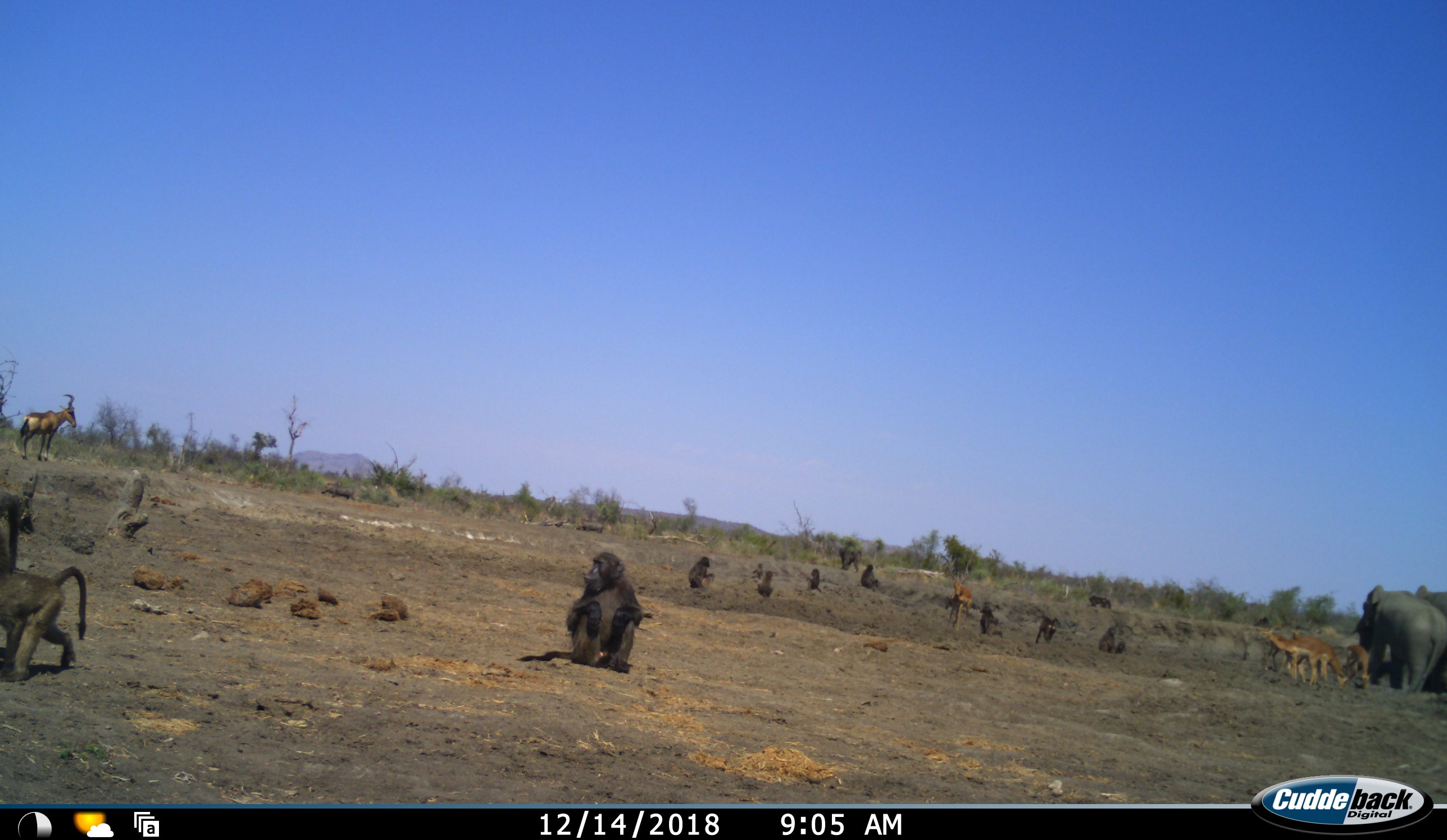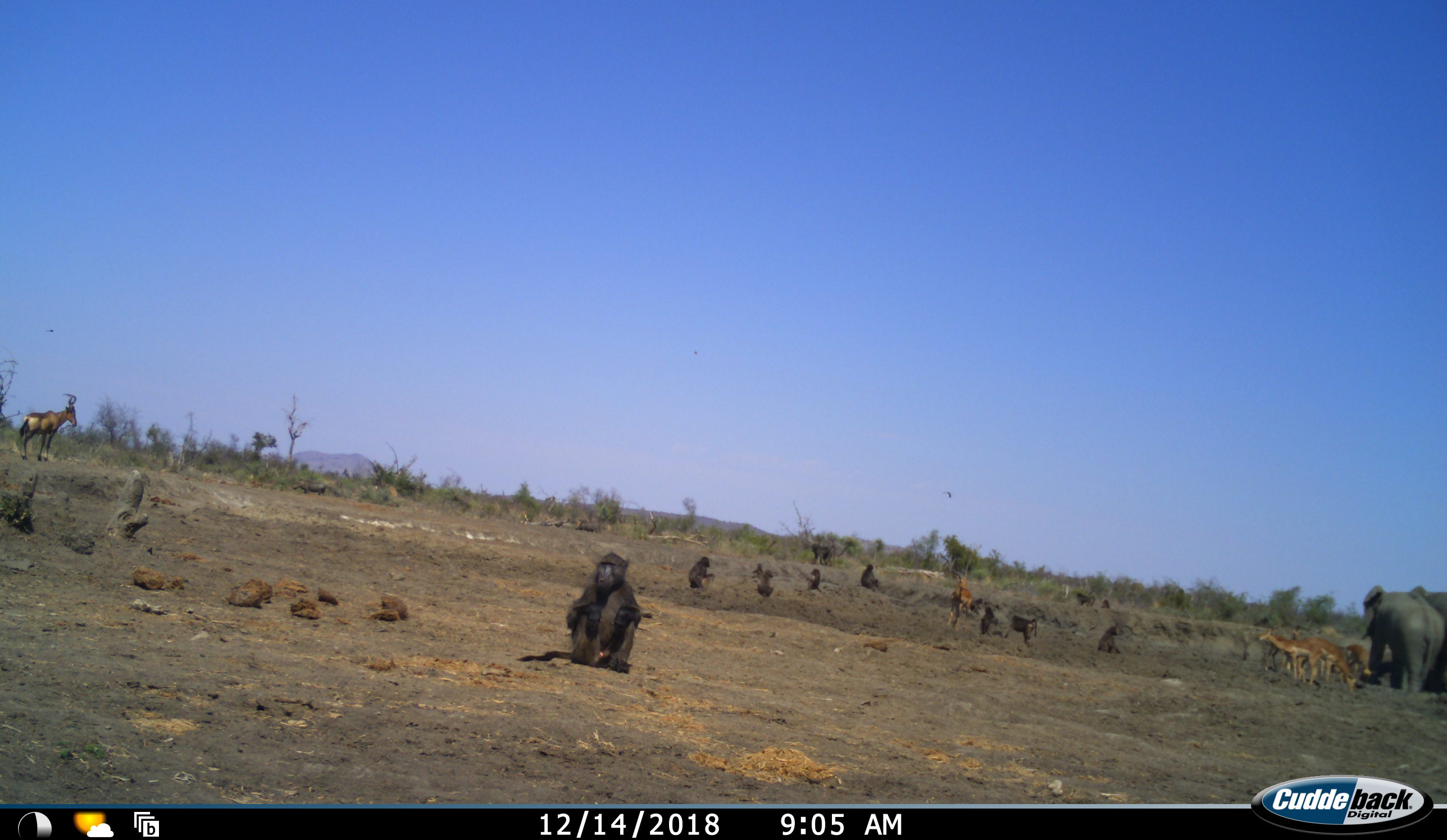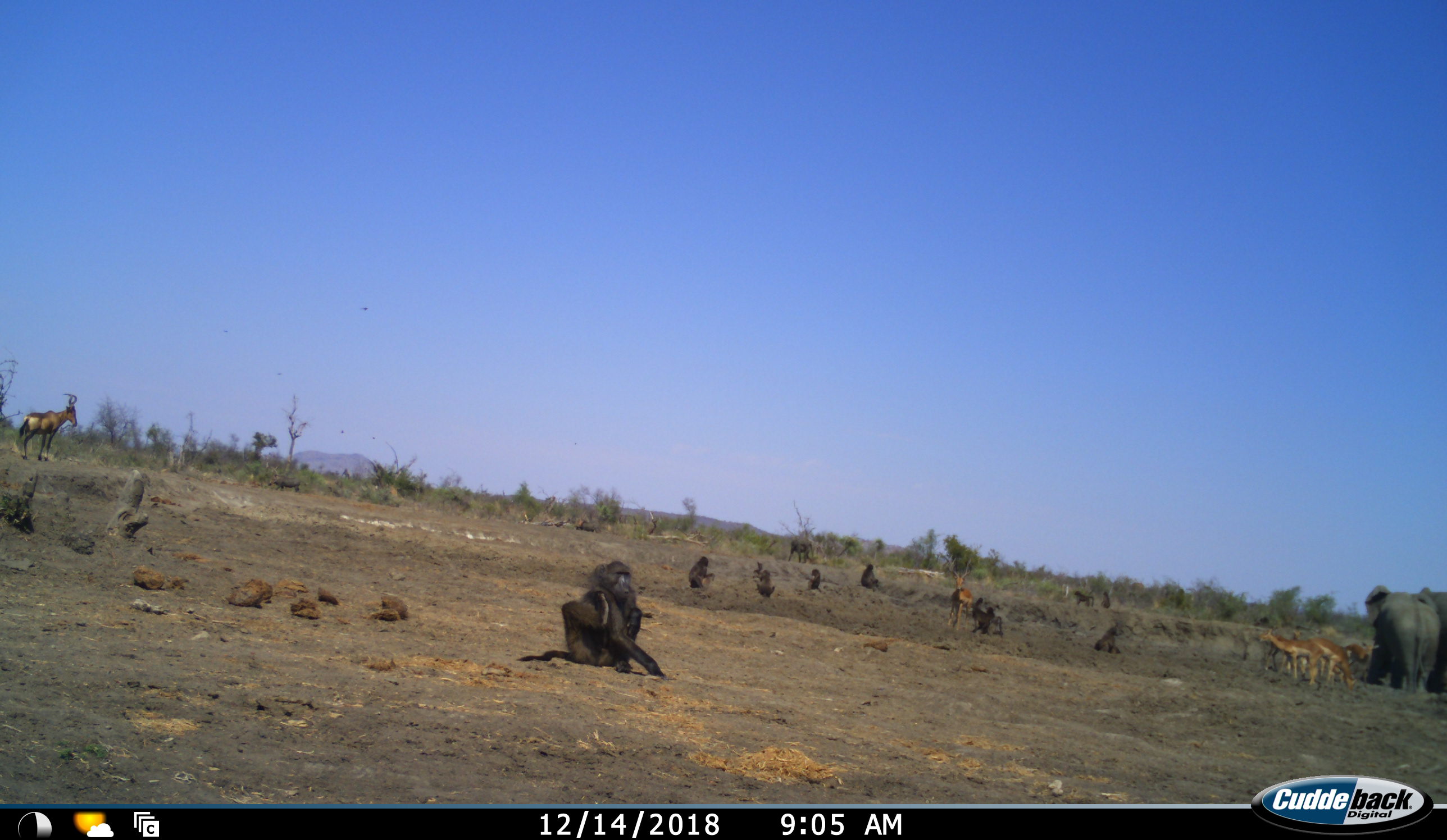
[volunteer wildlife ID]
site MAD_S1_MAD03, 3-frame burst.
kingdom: Animalia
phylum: Chordata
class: Mammalia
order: Primates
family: Cercopithecidae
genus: Papio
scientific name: Papio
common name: baboon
Baboon (Papio), count 11-50. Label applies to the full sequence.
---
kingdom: Animalia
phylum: Chordata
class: Mammalia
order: Proboscidea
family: Elephantidae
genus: Loxodonta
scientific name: Loxodonta africana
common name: african bush elephant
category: elephant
Elephant (african bush elephant) (Loxodonta africana), count 2. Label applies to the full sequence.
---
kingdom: Animalia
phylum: Chordata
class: Mammalia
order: Artiodactyla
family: Bovidae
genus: Alcelaphus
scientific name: Alcelaphus buselaphus caama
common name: red hartebeest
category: hartebeestred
Hartebeestred (red hartebeest) (Alcelaphus buselaphus caama), count 1. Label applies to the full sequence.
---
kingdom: Animalia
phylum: Chordata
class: Mammalia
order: Artiodactyla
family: Bovidae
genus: Aepyceros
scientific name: Aepyceros melampus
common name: impala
Impala (Aepyceros melampus), count 5. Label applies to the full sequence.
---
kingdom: Animalia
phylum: Chordata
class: Mammalia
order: Artiodactyla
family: Suidae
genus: Phacochoerus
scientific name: Phacochoerus africanus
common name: warthog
Warthog (Phacochoerus africanus), count 2. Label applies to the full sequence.